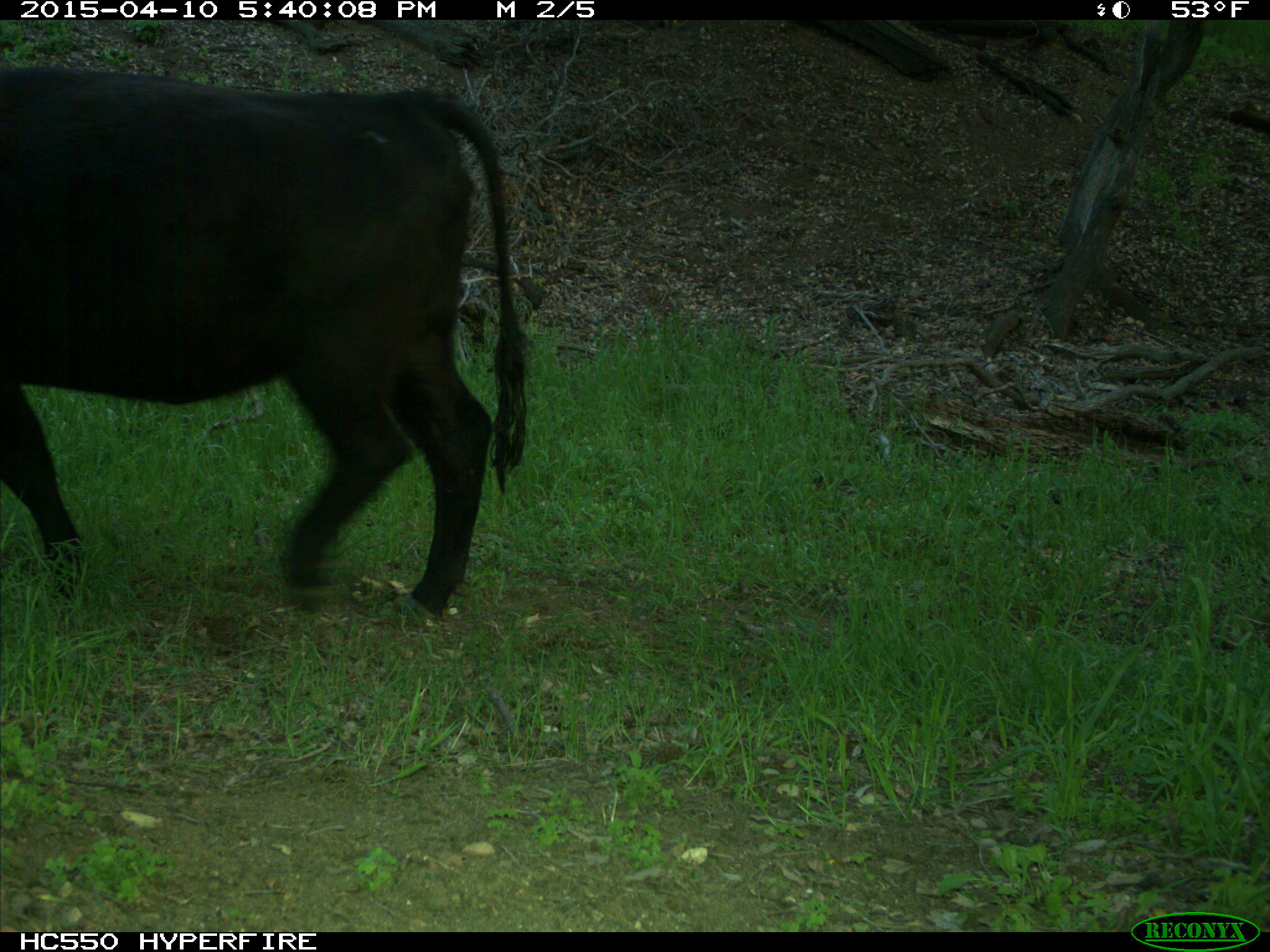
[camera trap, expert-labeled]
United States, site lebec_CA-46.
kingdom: Animalia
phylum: Chordata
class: Mammalia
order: Artiodactyla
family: Bovidae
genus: Bos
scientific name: Bos taurus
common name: domestic cow